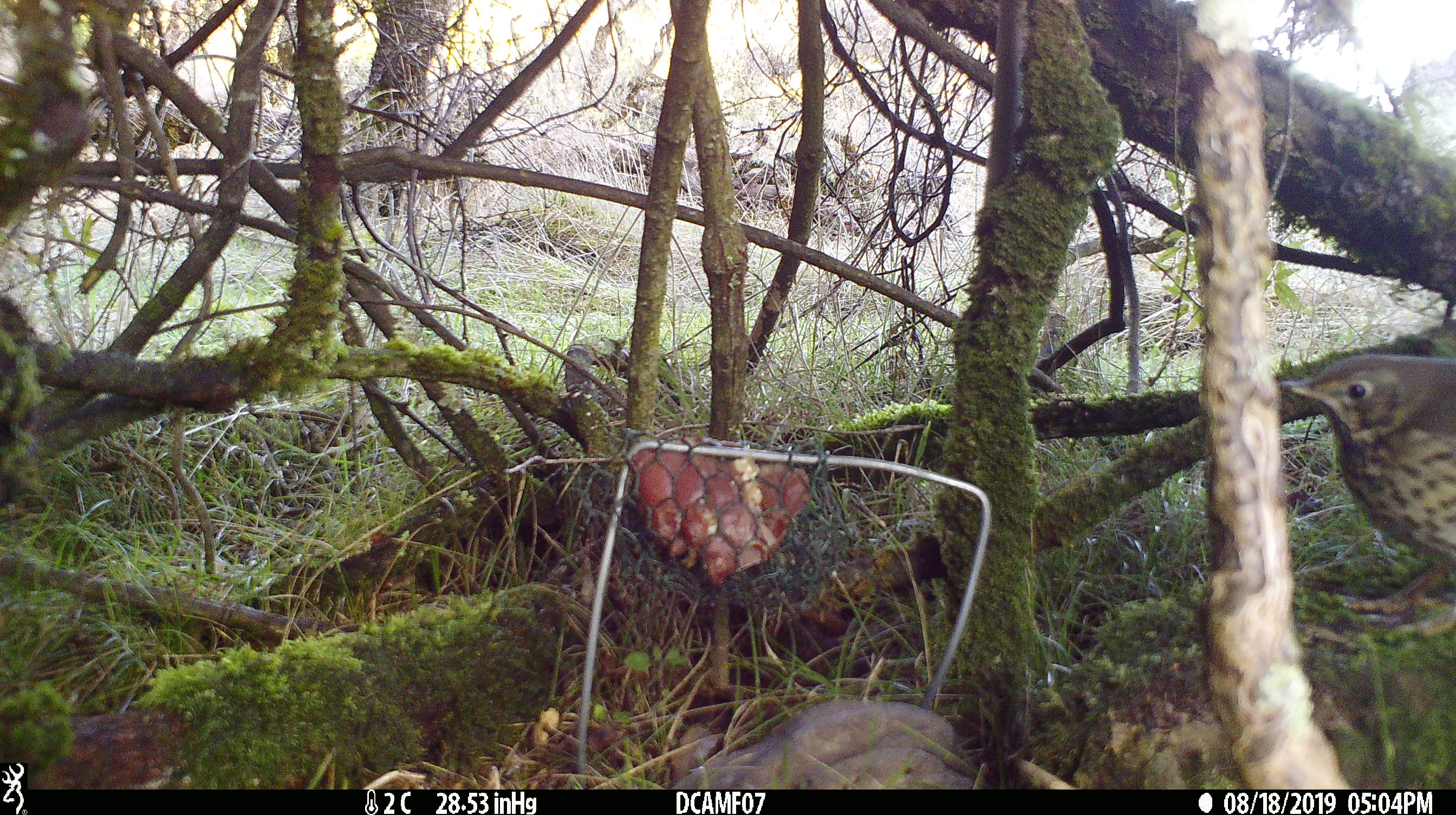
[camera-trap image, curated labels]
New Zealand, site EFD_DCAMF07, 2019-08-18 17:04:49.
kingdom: Animalia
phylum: Chordata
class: Aves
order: Passeriformes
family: Turdidae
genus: Turdus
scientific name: Turdus philomelos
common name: song thrush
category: thrush